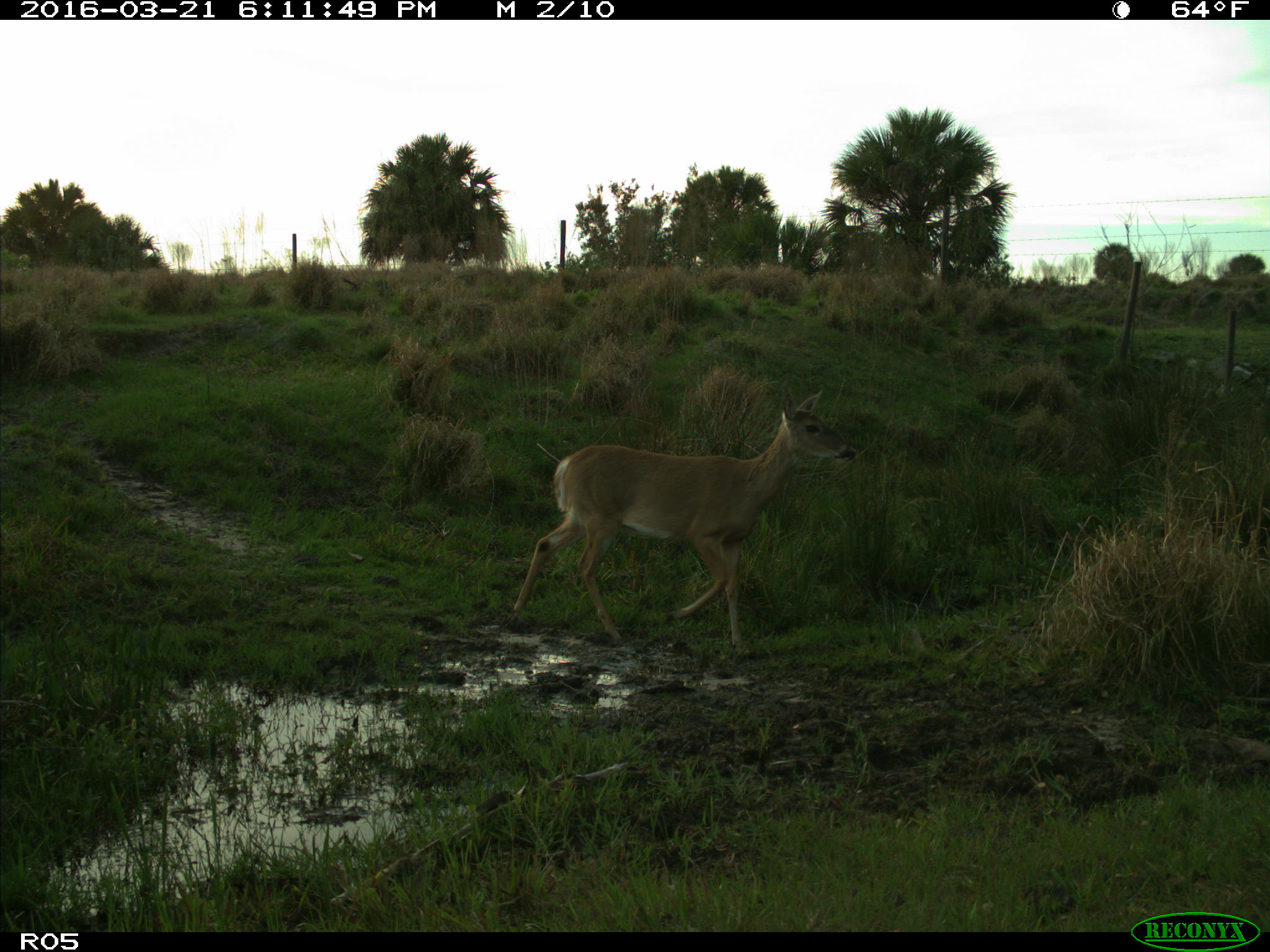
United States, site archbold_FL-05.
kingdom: Animalia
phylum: Chordata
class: Mammalia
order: Artiodactyla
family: Cervidae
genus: Odocoileus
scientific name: Odocoileus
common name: deer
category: unidentified deer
Unidentified deer (deer) (Odocoileus).